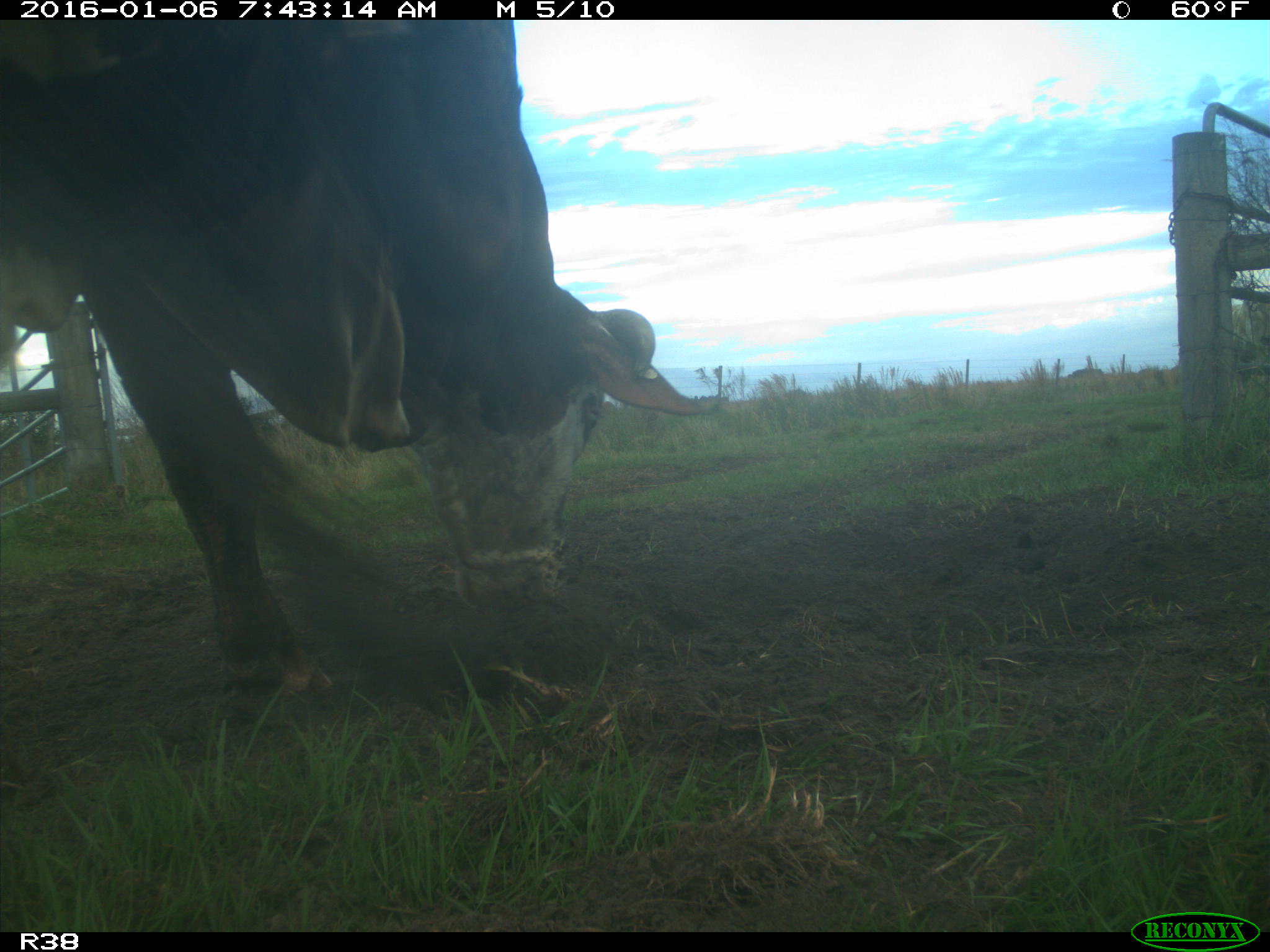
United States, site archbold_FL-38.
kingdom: Animalia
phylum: Chordata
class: Mammalia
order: Artiodactyla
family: Bovidae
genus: Bos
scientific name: Bos taurus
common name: domestic cow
Bos taurus (domestic cow).